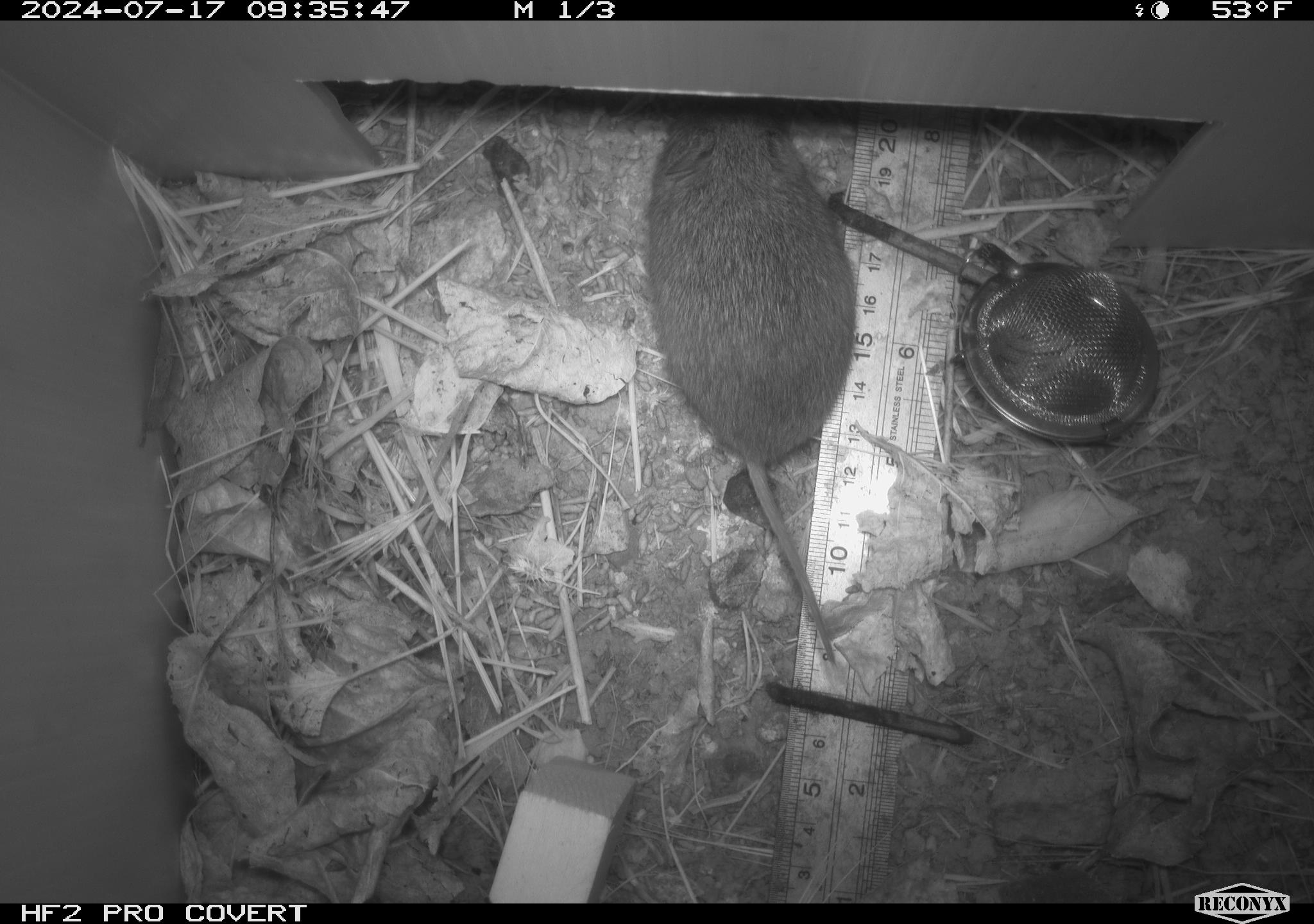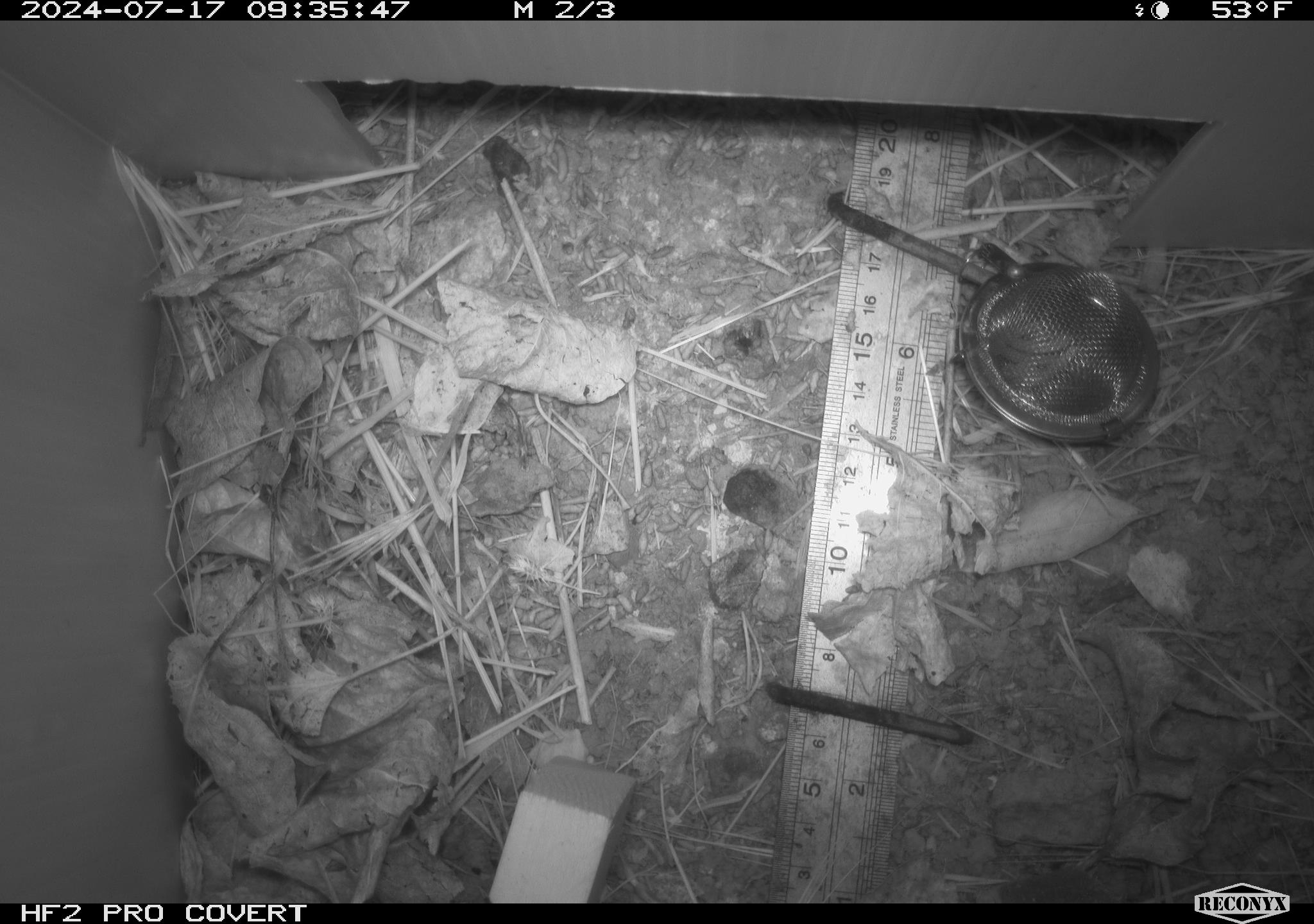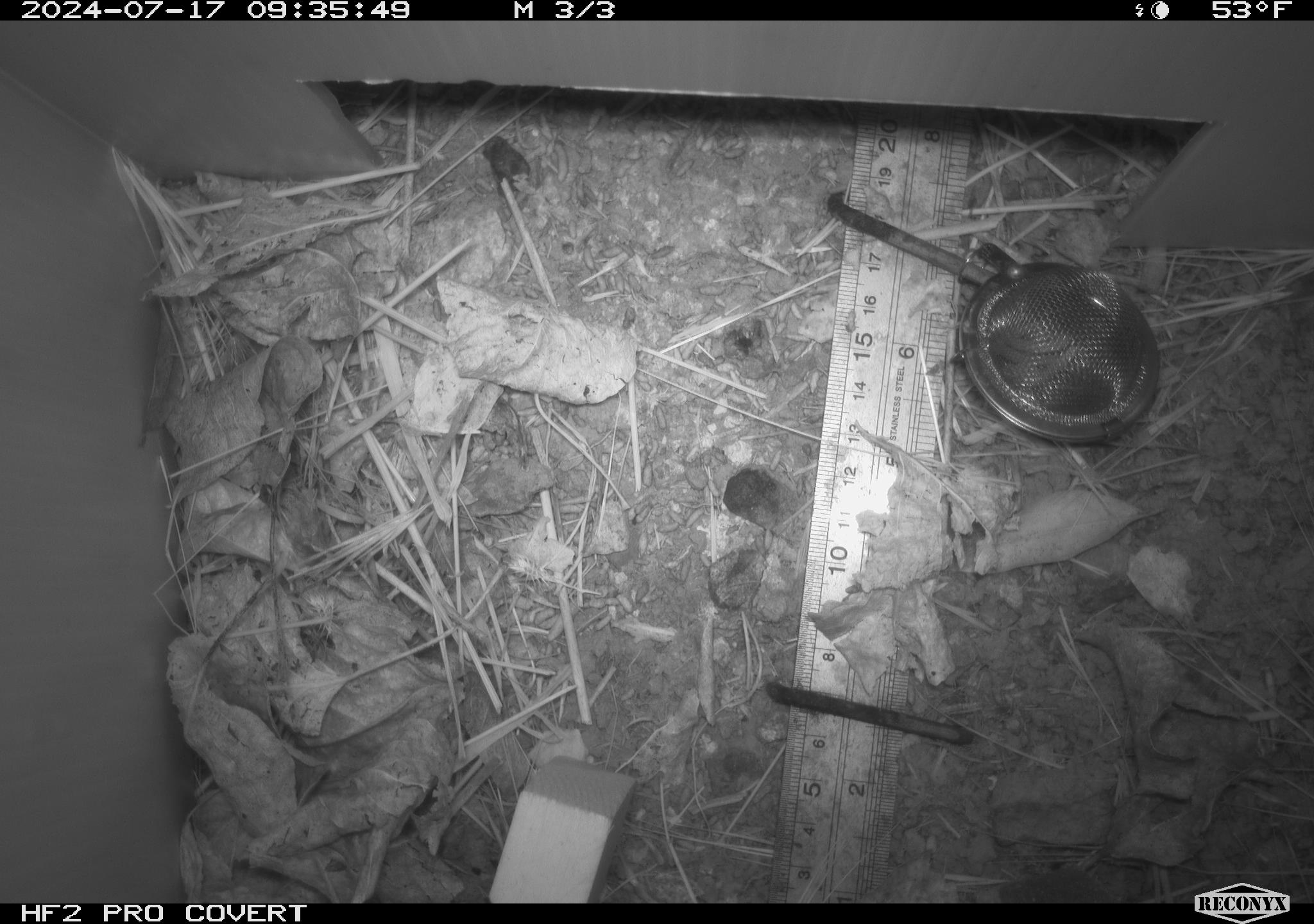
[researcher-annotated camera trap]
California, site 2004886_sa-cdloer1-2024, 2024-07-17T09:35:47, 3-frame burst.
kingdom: Animalia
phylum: Chordata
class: Mammalia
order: Rodentia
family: Cricetidae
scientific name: Arvicolinae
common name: voles, lemmings, and muskrats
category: arvicolinae subfamily